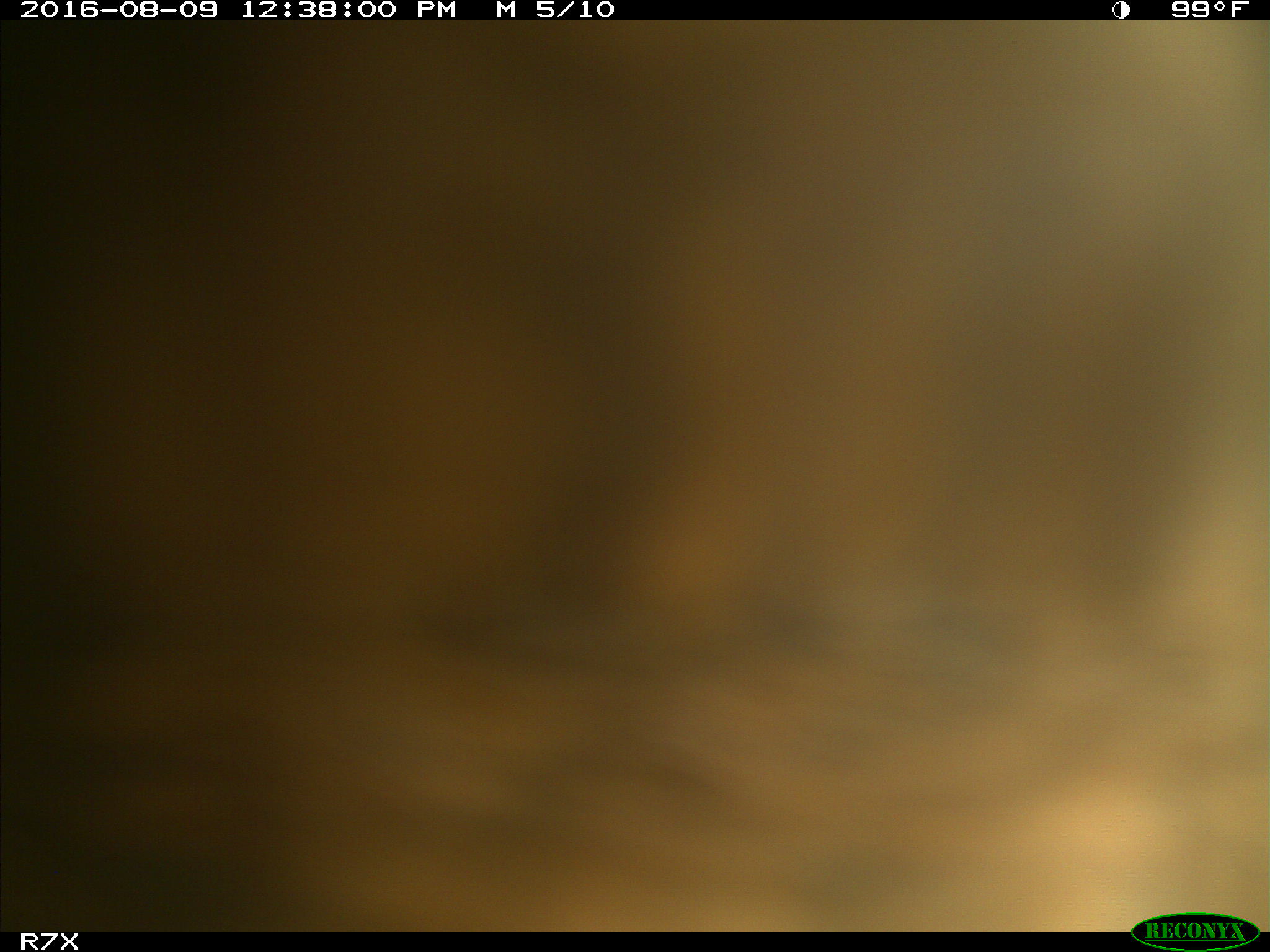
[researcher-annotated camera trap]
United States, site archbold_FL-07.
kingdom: Animalia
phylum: Chordata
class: Mammalia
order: Artiodactyla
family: Bovidae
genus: Bos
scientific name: Bos taurus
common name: domestic cow